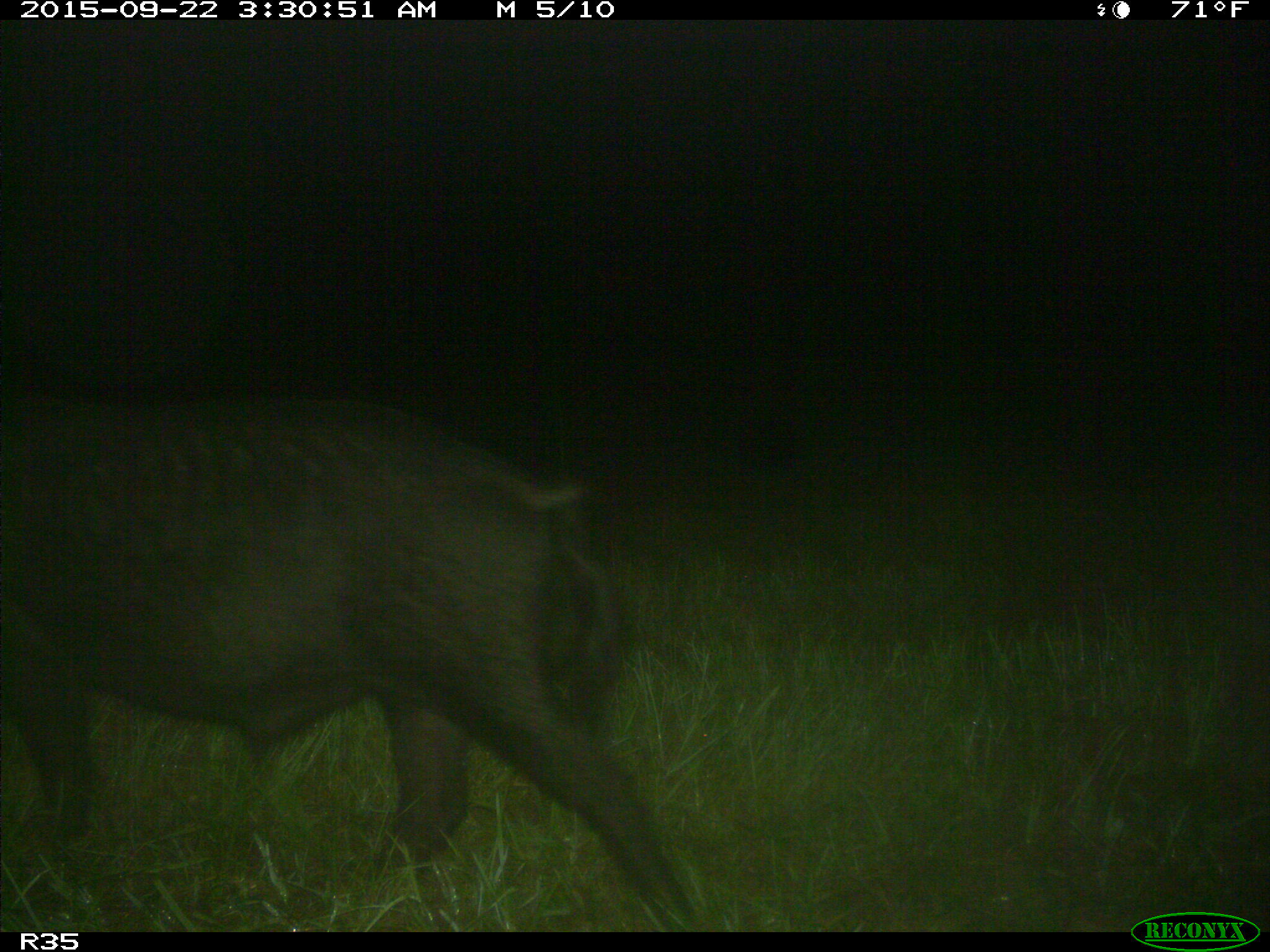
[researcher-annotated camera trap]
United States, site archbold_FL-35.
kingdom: Animalia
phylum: Chordata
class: Mammalia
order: Artiodactyla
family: Suidae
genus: Sus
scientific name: Sus scrofa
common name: wild boar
Sus scrofa (wild boar).